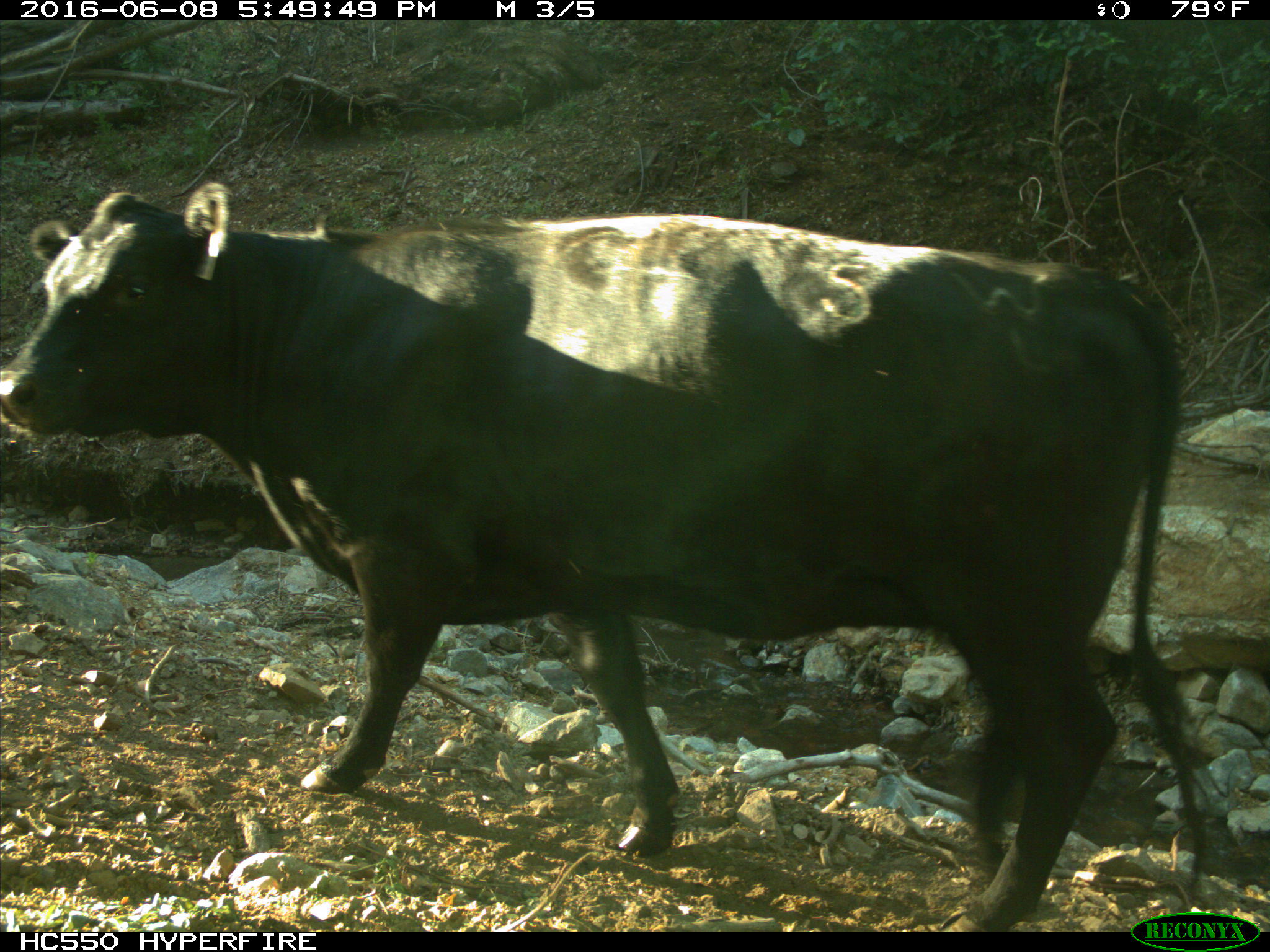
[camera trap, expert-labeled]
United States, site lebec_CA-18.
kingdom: Animalia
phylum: Chordata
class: Mammalia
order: Artiodactyla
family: Bovidae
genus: Bos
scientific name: Bos taurus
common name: domestic cow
Bos taurus (domestic cow).